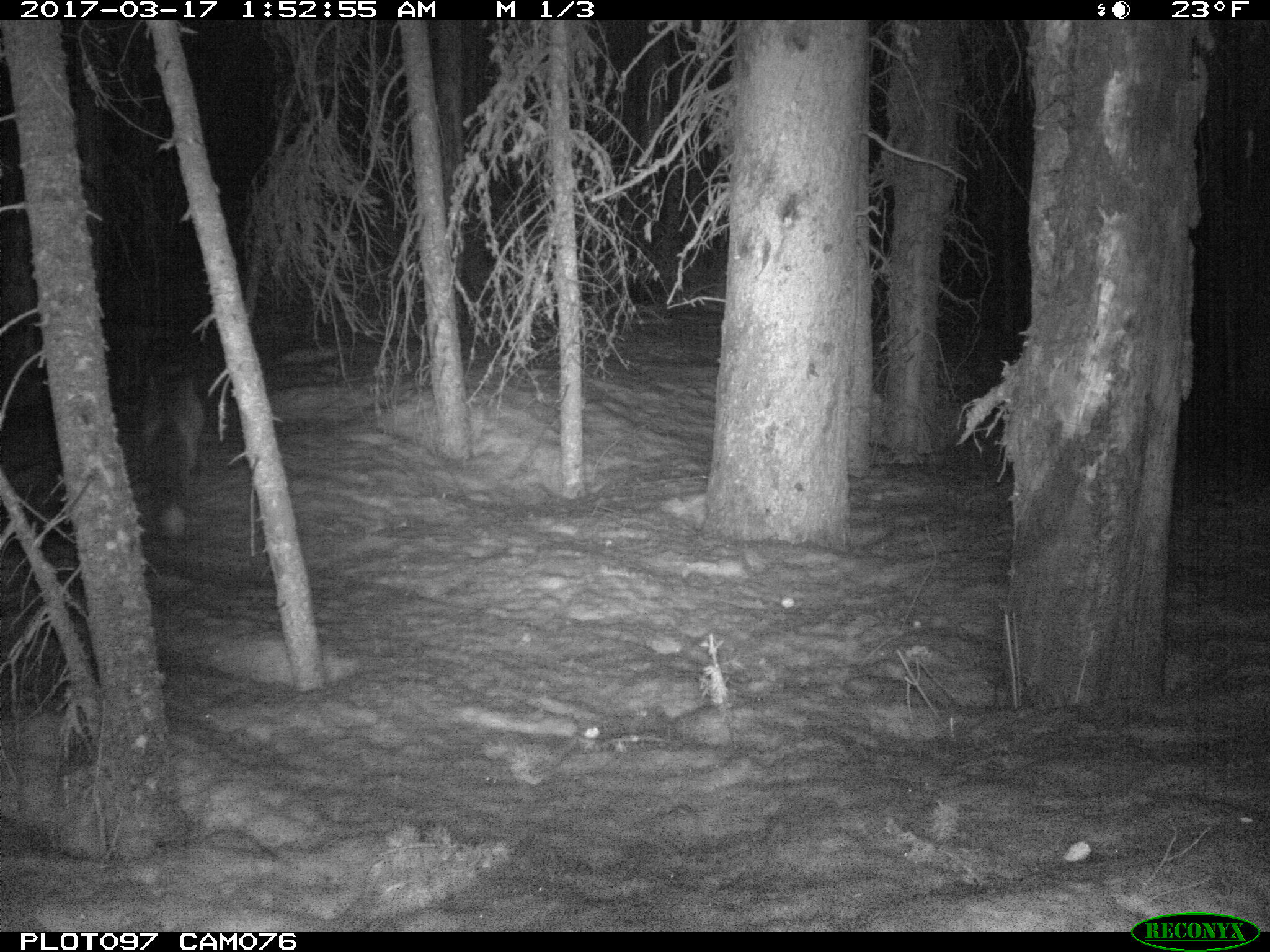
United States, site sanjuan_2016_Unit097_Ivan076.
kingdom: Animalia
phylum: Chordata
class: Mammalia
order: Carnivora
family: Canidae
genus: Vulpes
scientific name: Vulpes vulpes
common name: red fox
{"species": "Vulpes vulpes (red fox)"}